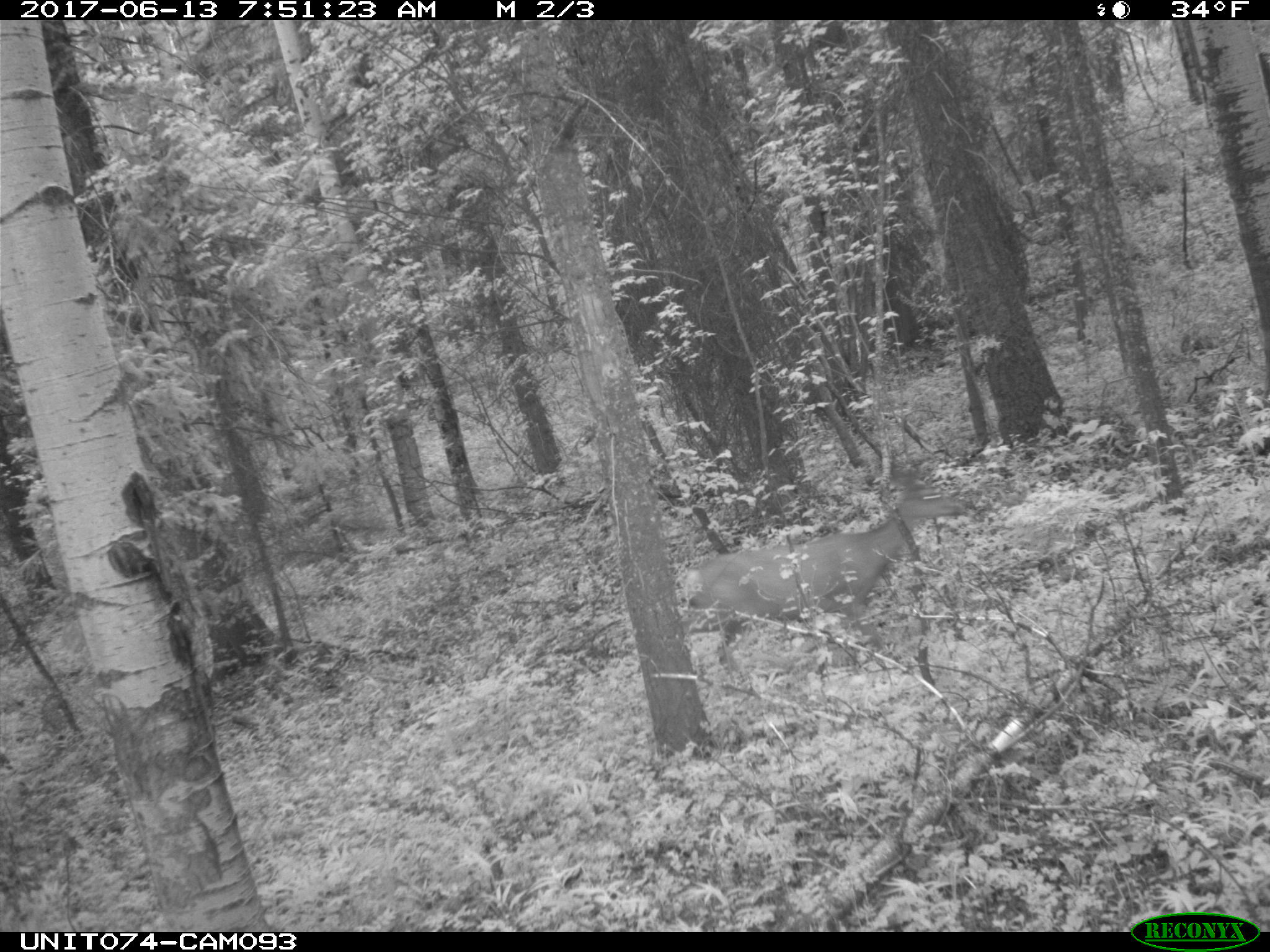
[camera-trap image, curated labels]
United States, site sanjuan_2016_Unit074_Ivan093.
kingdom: Animalia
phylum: Chordata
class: Mammalia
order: Artiodactyla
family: Cervidae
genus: Odocoileus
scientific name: Odocoileus hemionus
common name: mule deer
Odocoileus hemionus (mule deer).